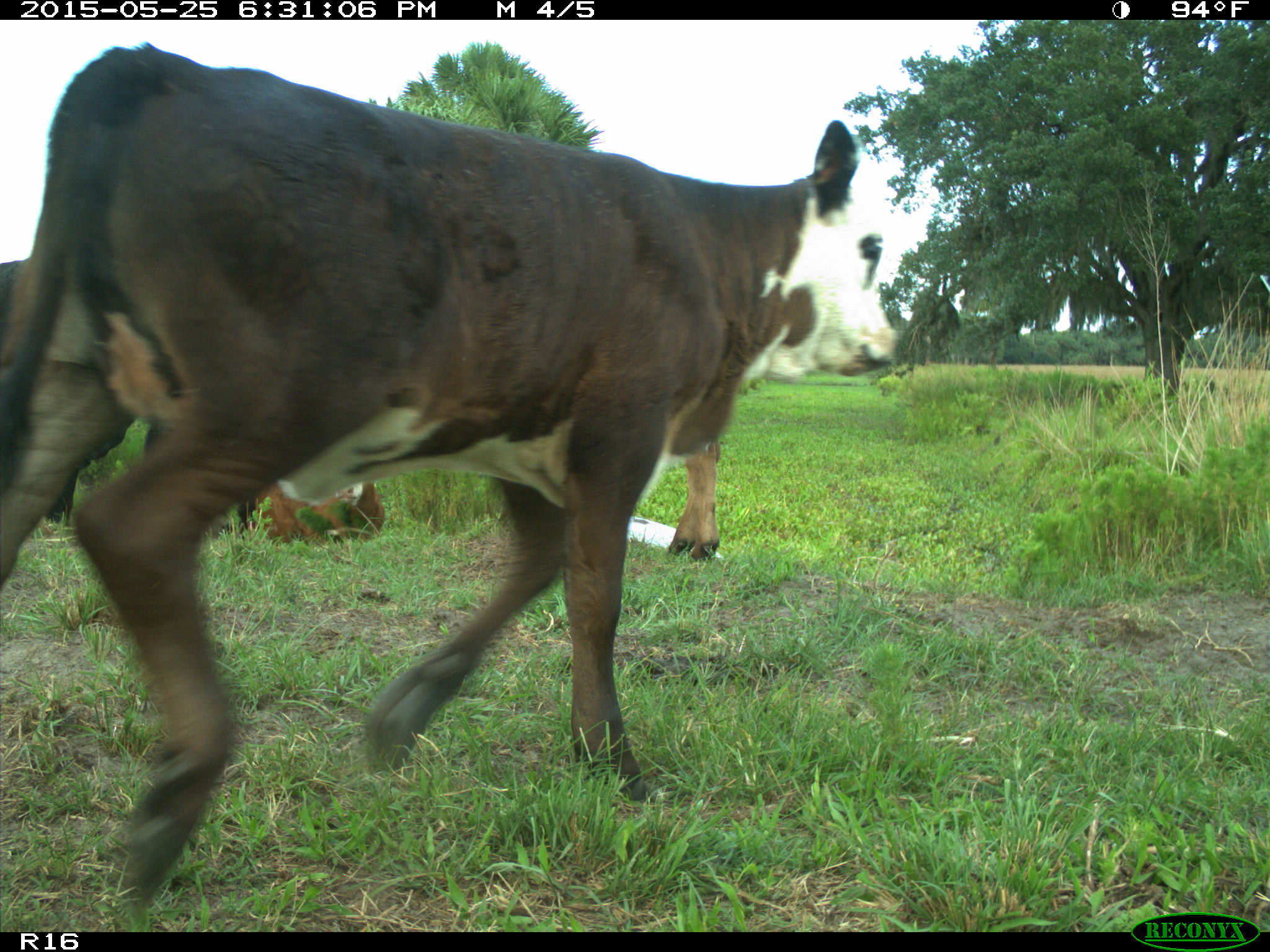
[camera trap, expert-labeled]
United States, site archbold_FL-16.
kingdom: Animalia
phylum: Chordata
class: Mammalia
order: Artiodactyla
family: Bovidae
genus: Bos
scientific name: Bos taurus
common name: domestic cow